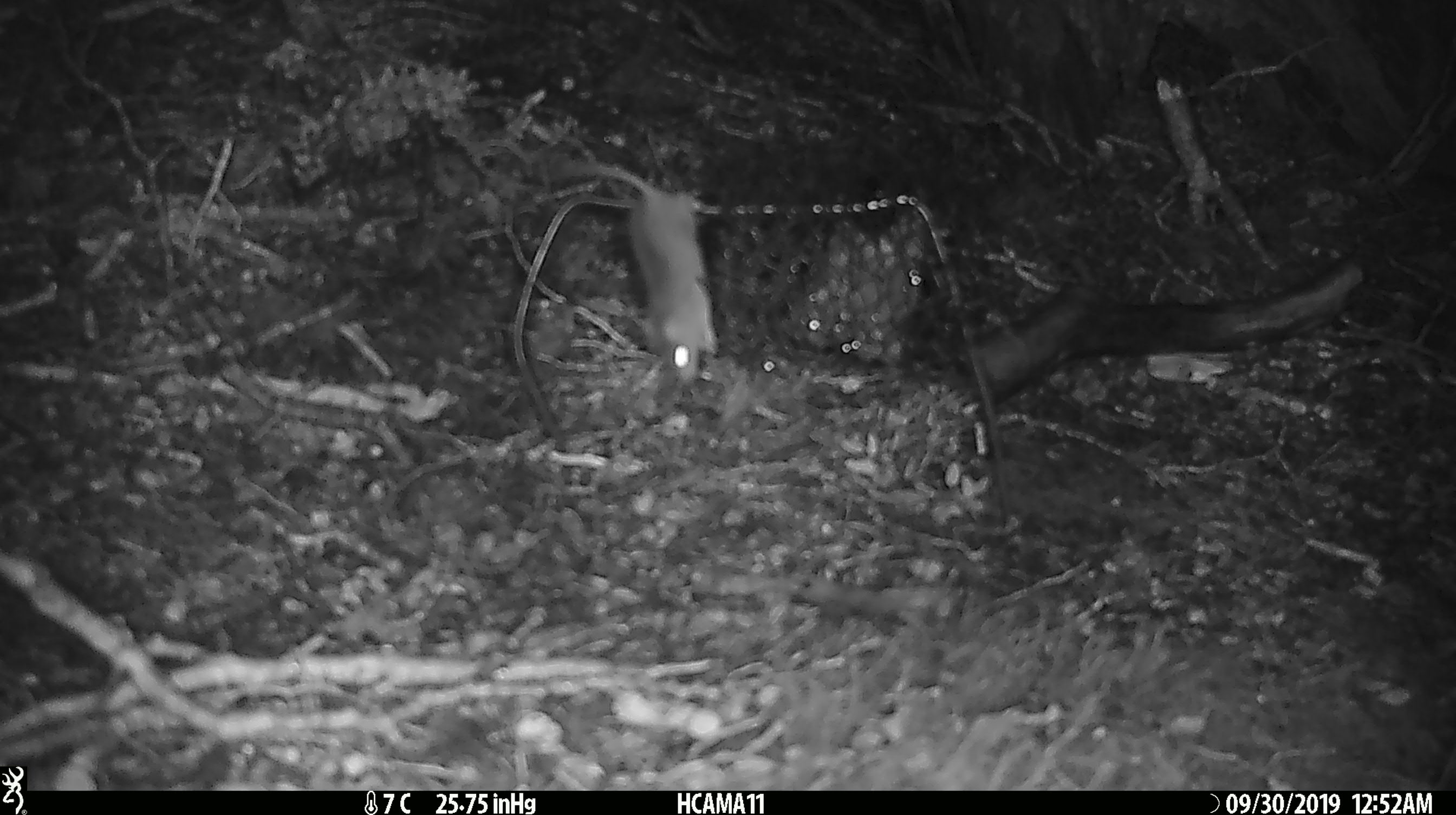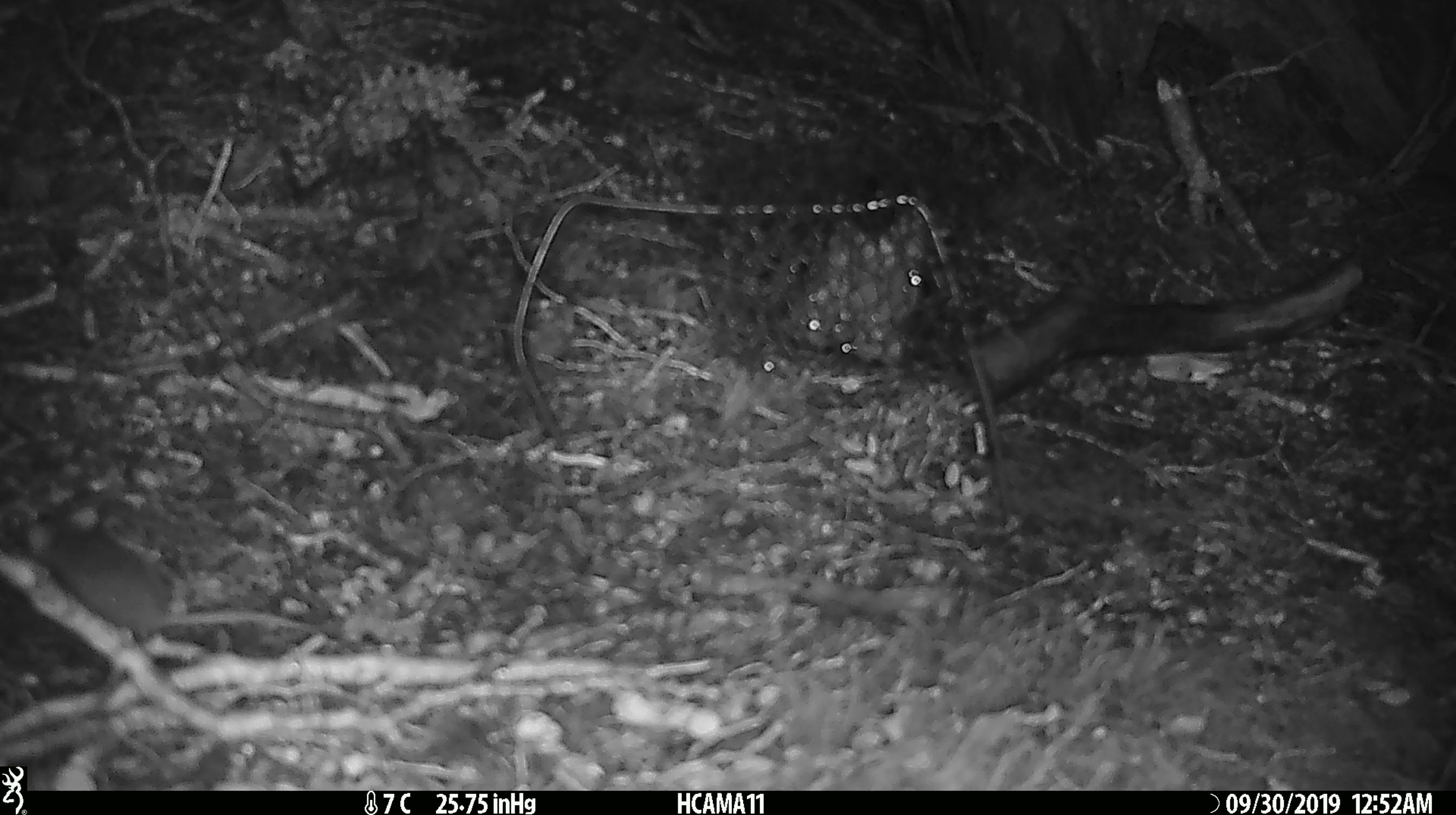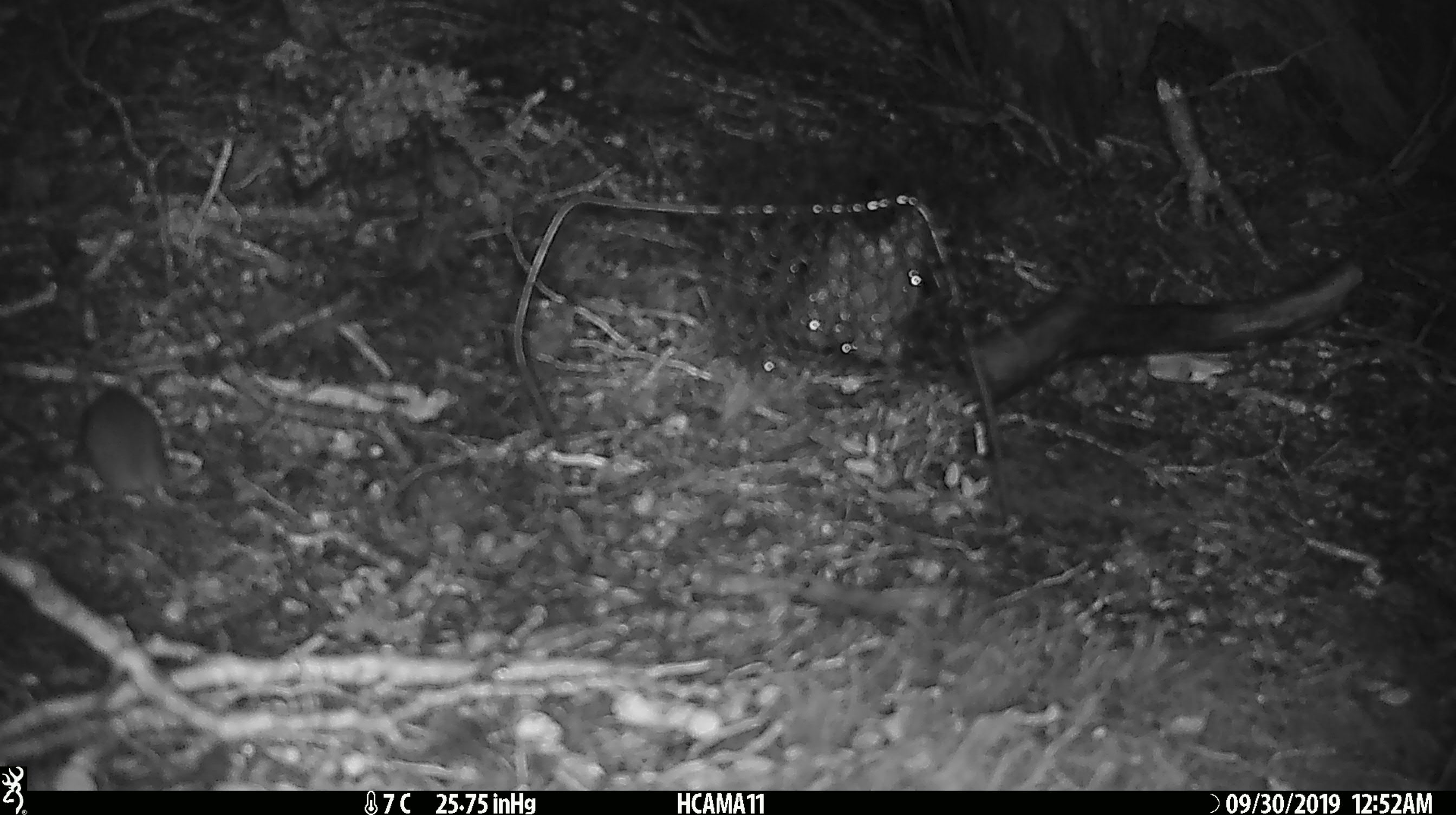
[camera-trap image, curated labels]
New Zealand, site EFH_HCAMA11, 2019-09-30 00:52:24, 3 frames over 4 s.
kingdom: Animalia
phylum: Chordata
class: Mammalia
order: Rodentia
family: Muridae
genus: Mus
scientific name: Mus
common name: mouse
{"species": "mouse (Mus)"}